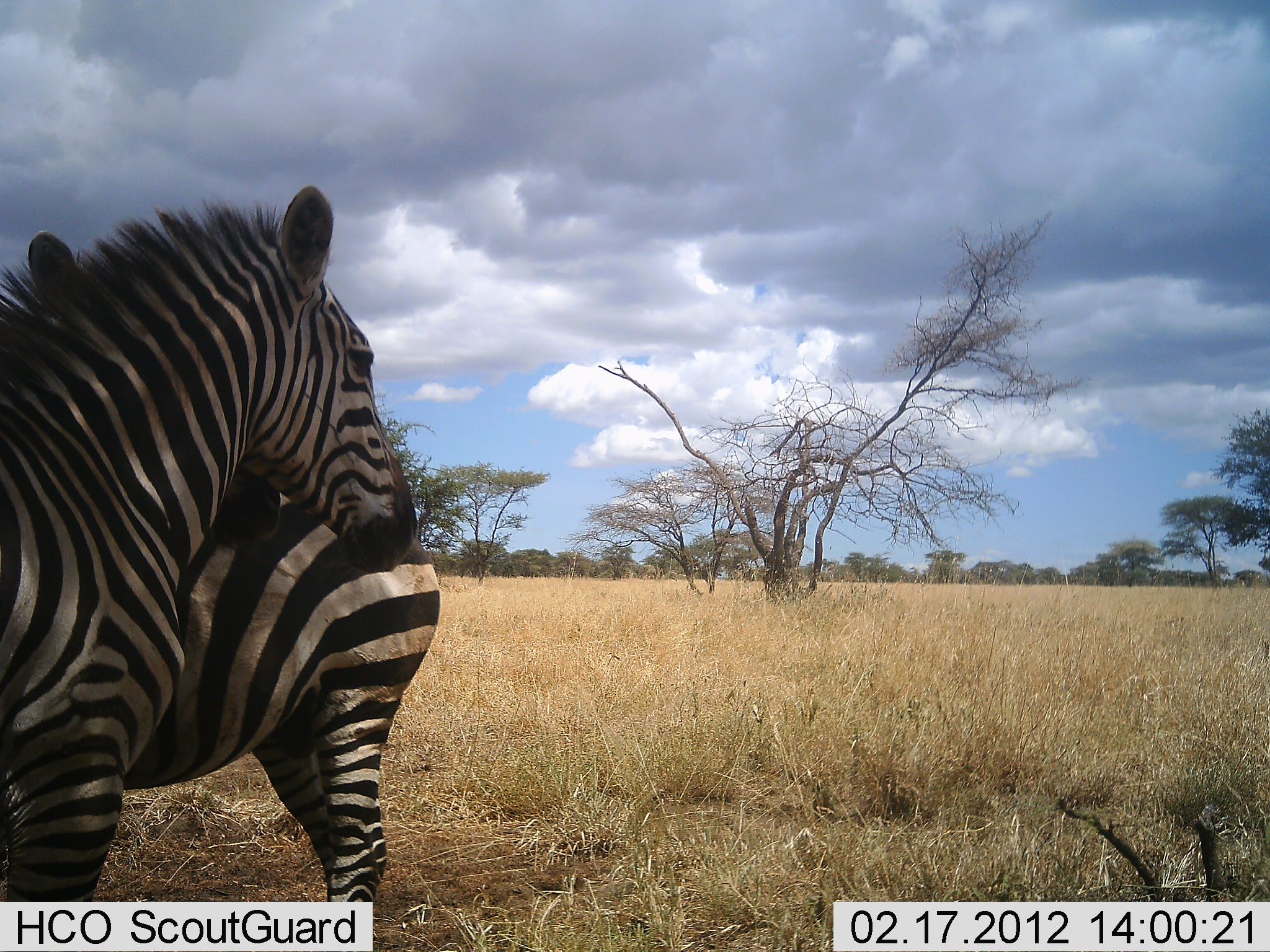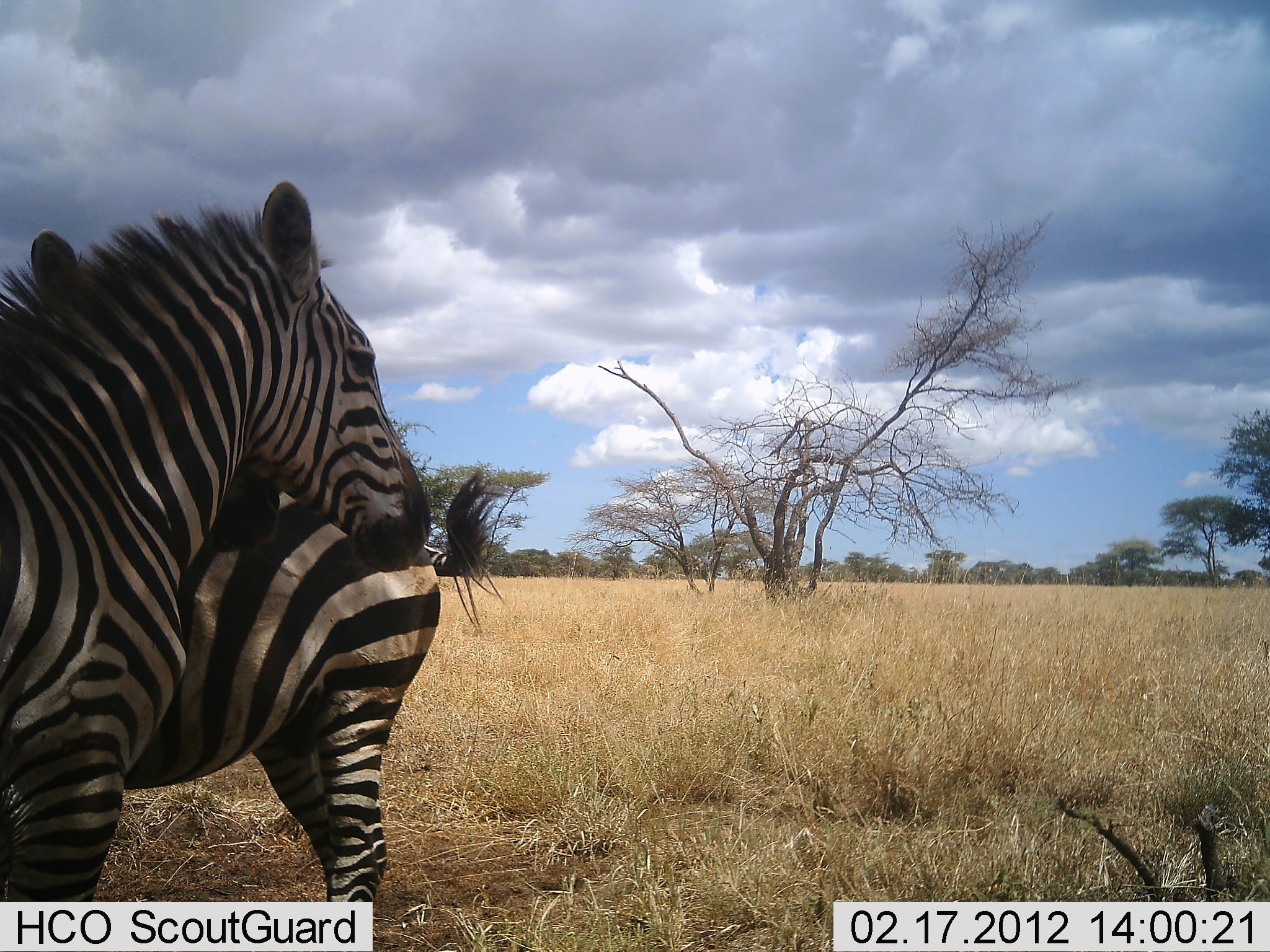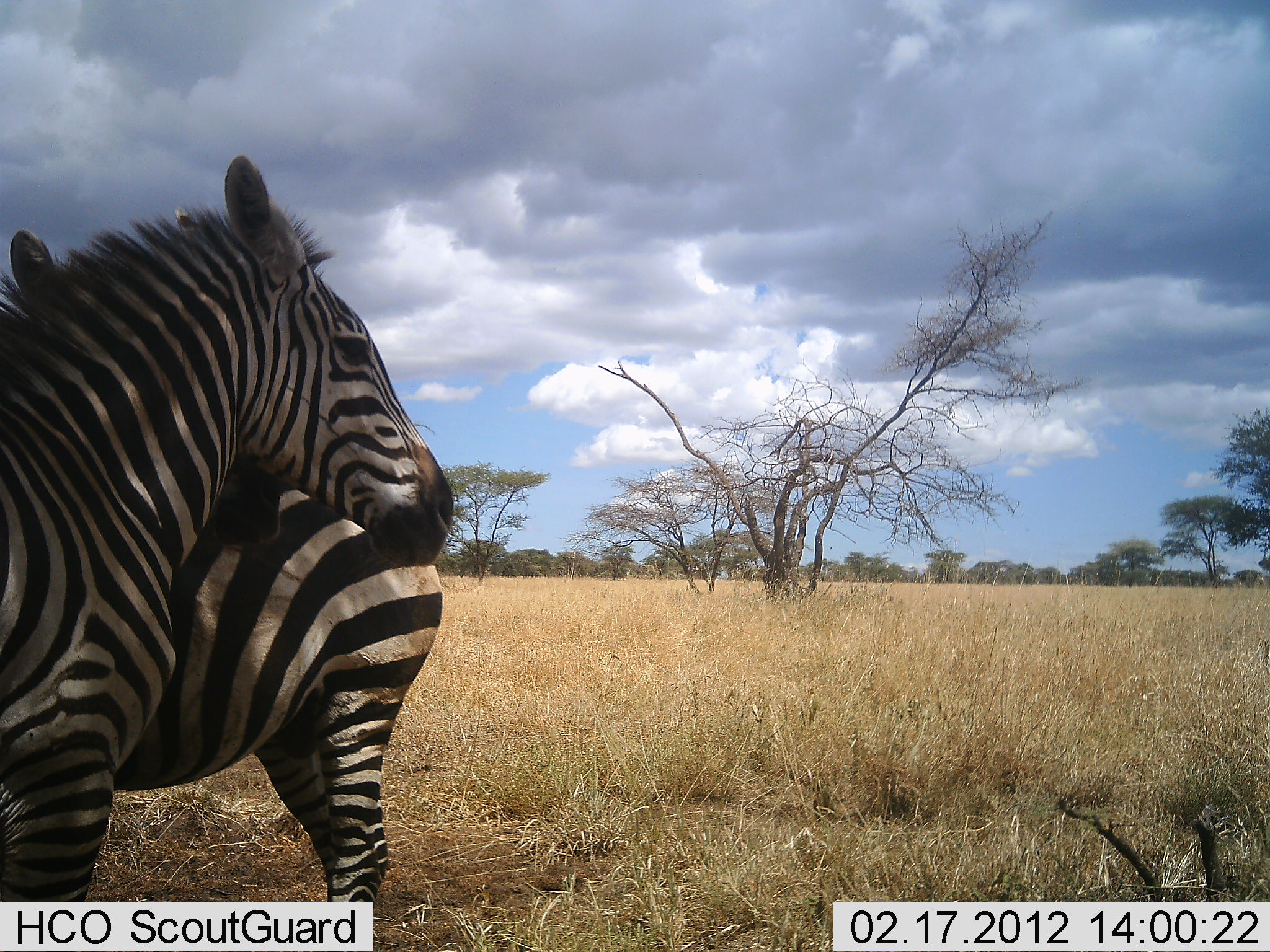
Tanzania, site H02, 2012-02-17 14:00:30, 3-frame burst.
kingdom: Animalia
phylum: Chordata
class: Mammalia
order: Perissodactyla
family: Equidae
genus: Equus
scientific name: Equus quagga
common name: plains zebra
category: zebra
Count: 2.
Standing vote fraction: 93%.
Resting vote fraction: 0%.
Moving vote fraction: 0%.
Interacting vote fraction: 19%.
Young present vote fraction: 0%.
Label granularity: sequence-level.